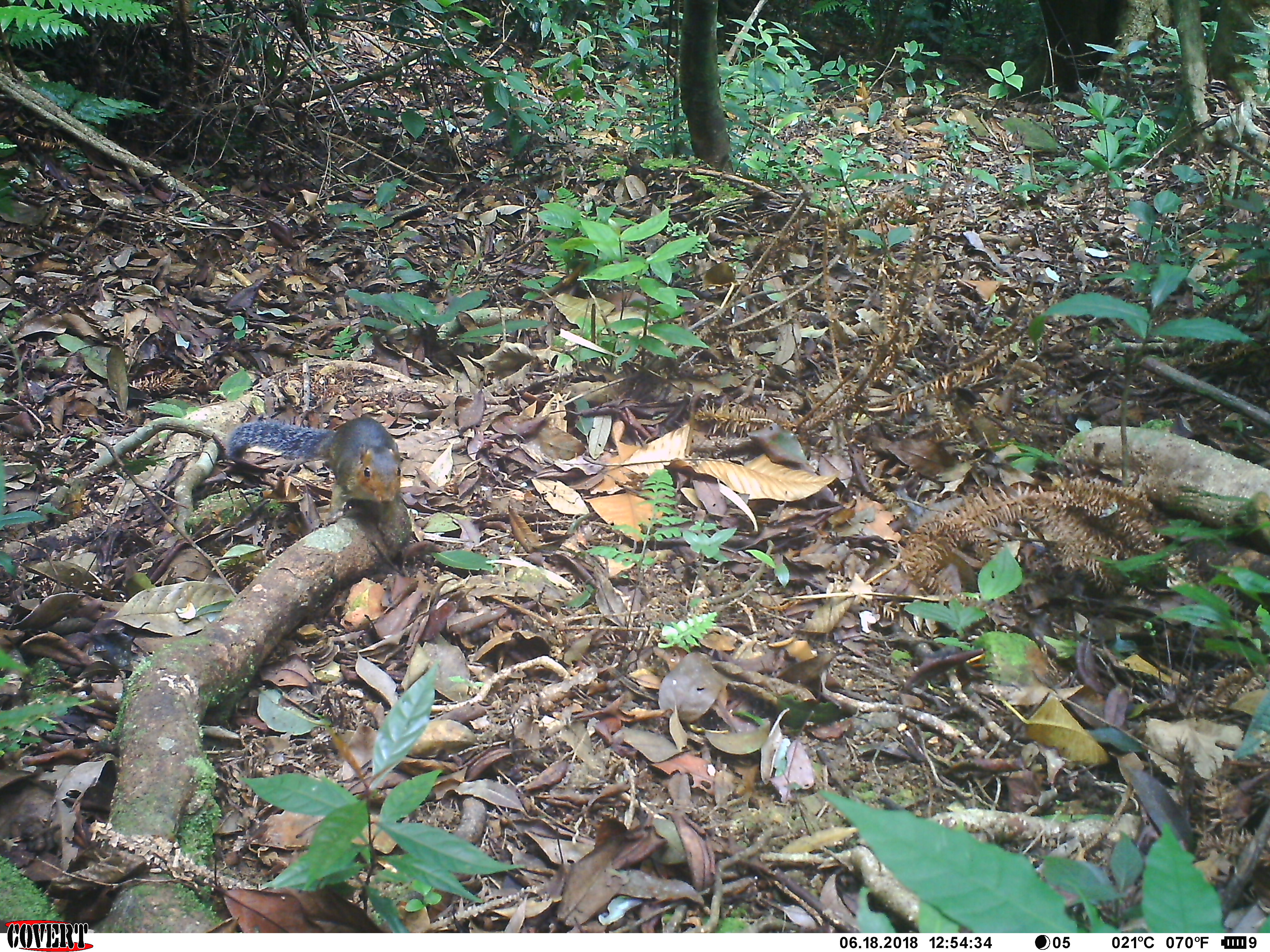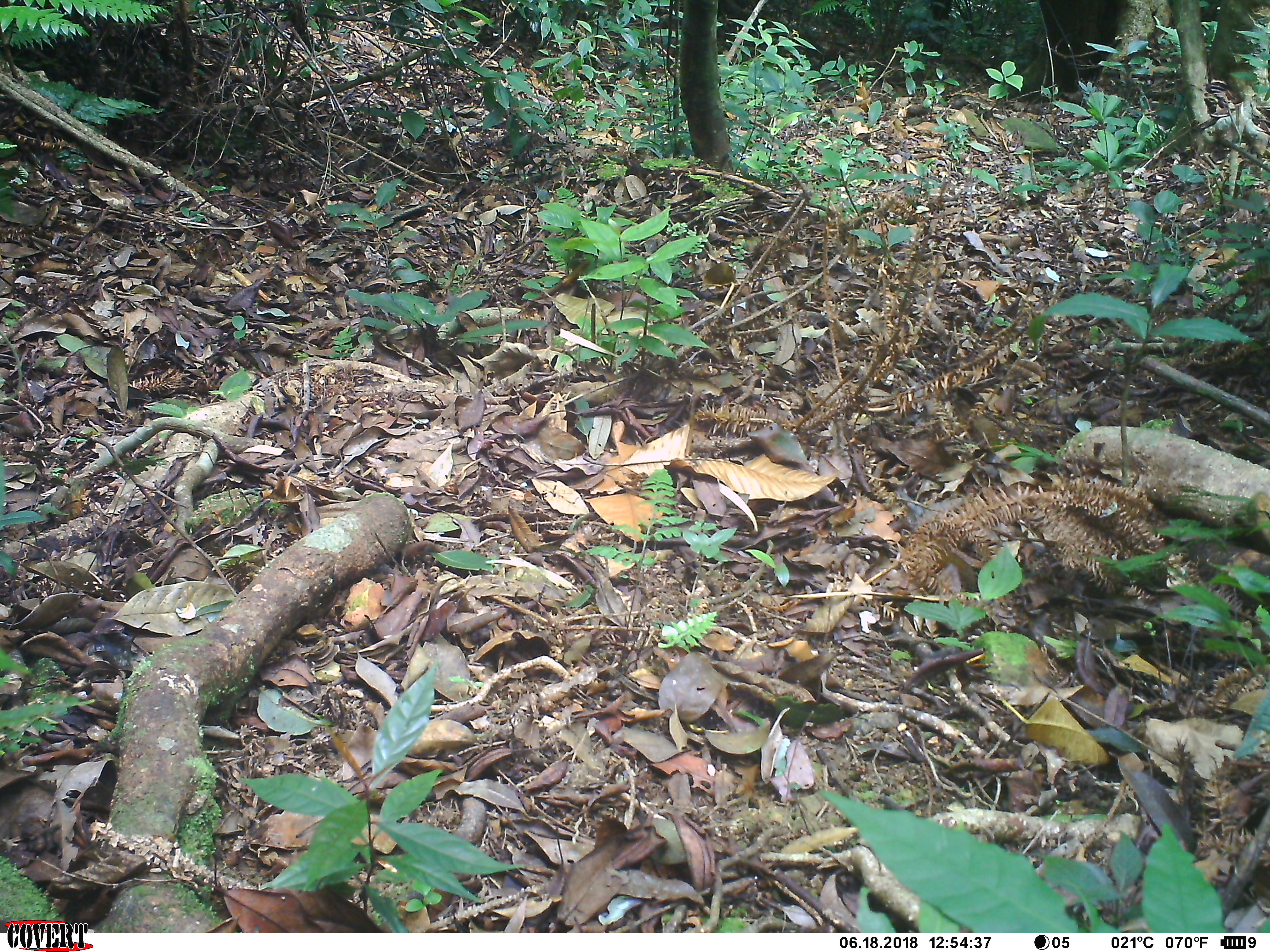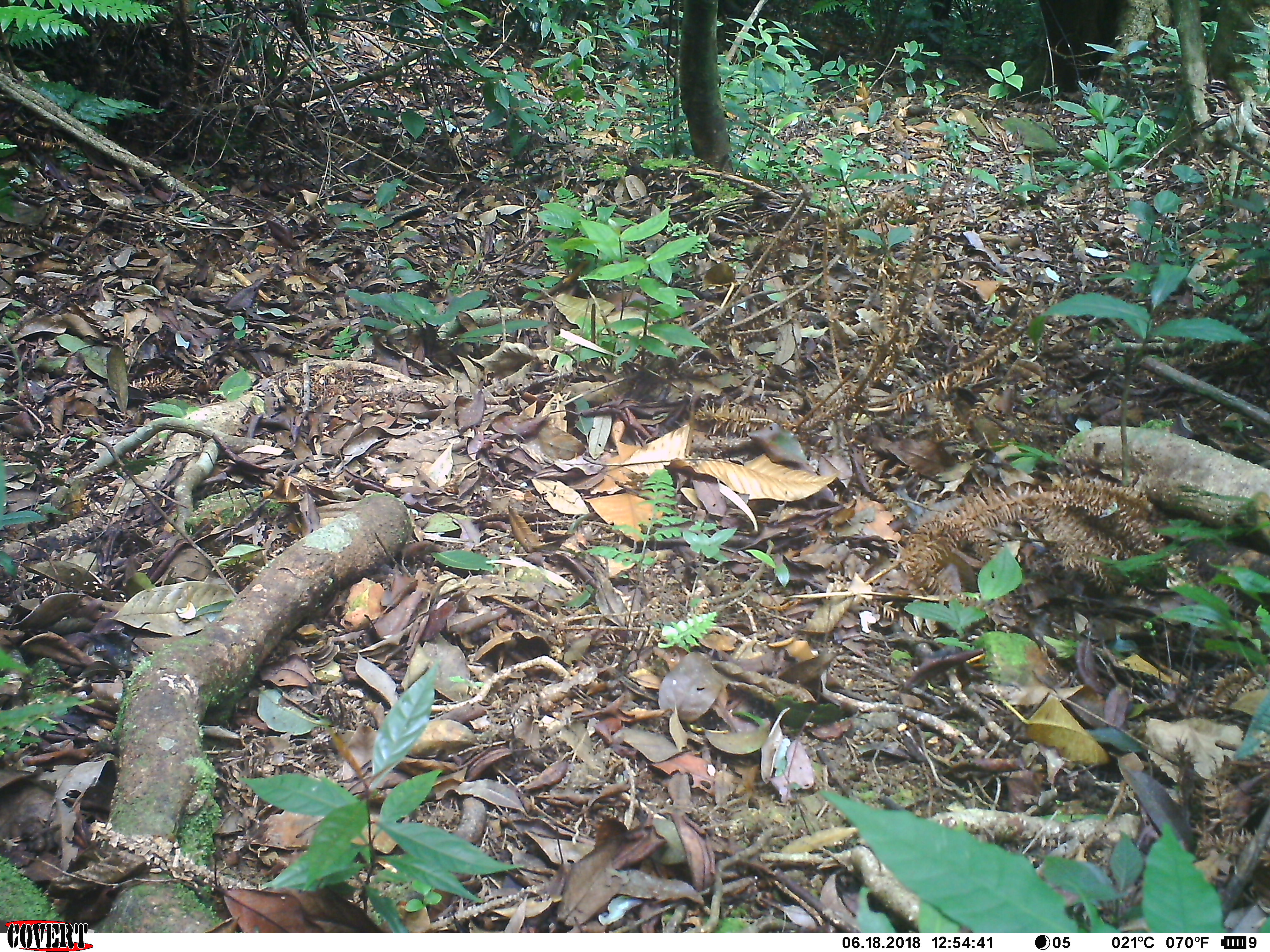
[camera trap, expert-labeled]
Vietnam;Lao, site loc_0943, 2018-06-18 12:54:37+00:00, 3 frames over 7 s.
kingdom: Animalia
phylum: Chordata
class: Mammalia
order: Rodentia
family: Sciuridae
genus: Dremomys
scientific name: Dremomys rufigenis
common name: red-cheeked squirrel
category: red cheeked squirrel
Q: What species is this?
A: Red cheeked squirrel (red-cheeked squirrel) (Dremomys rufigenis).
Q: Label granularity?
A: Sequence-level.